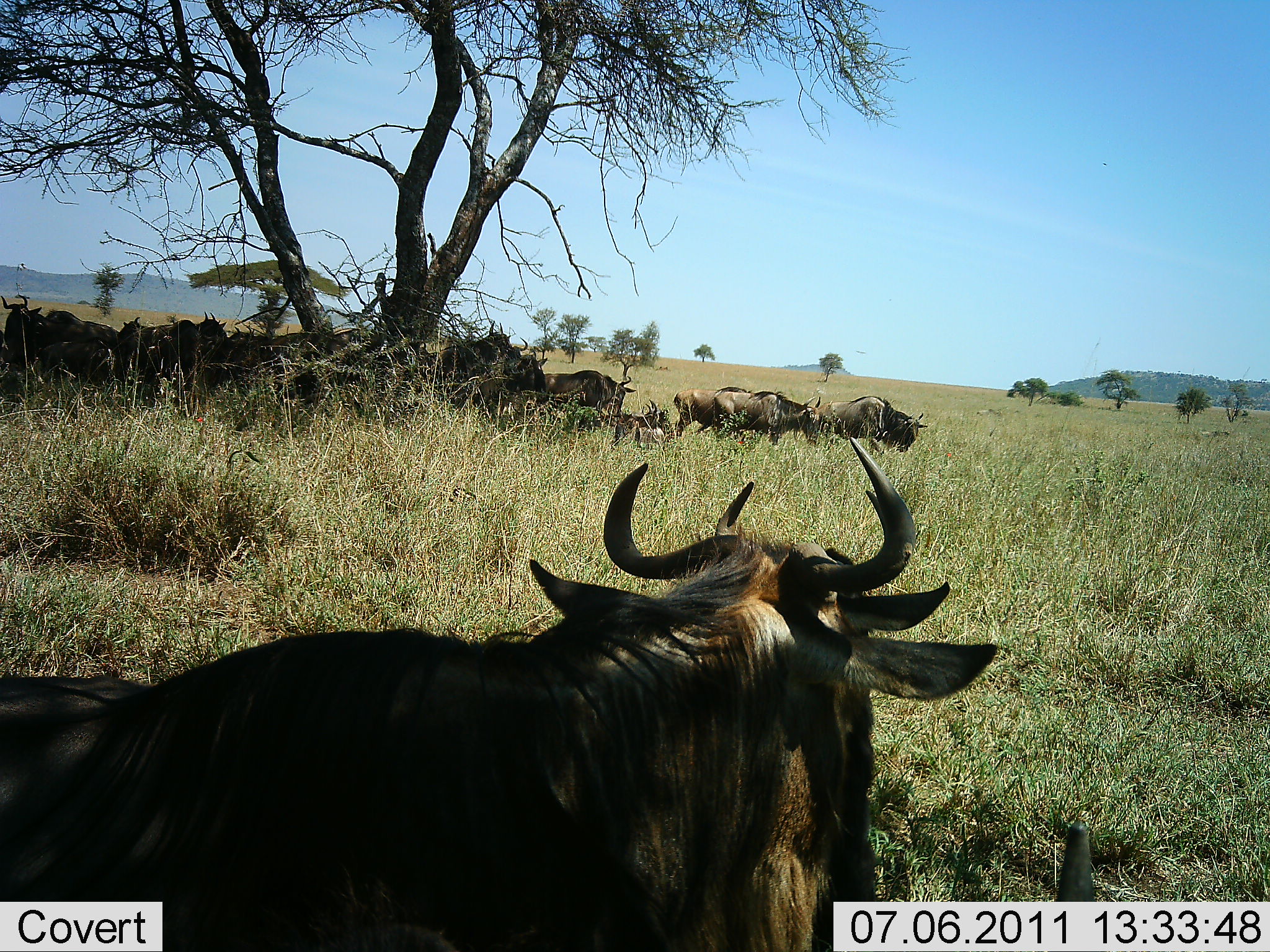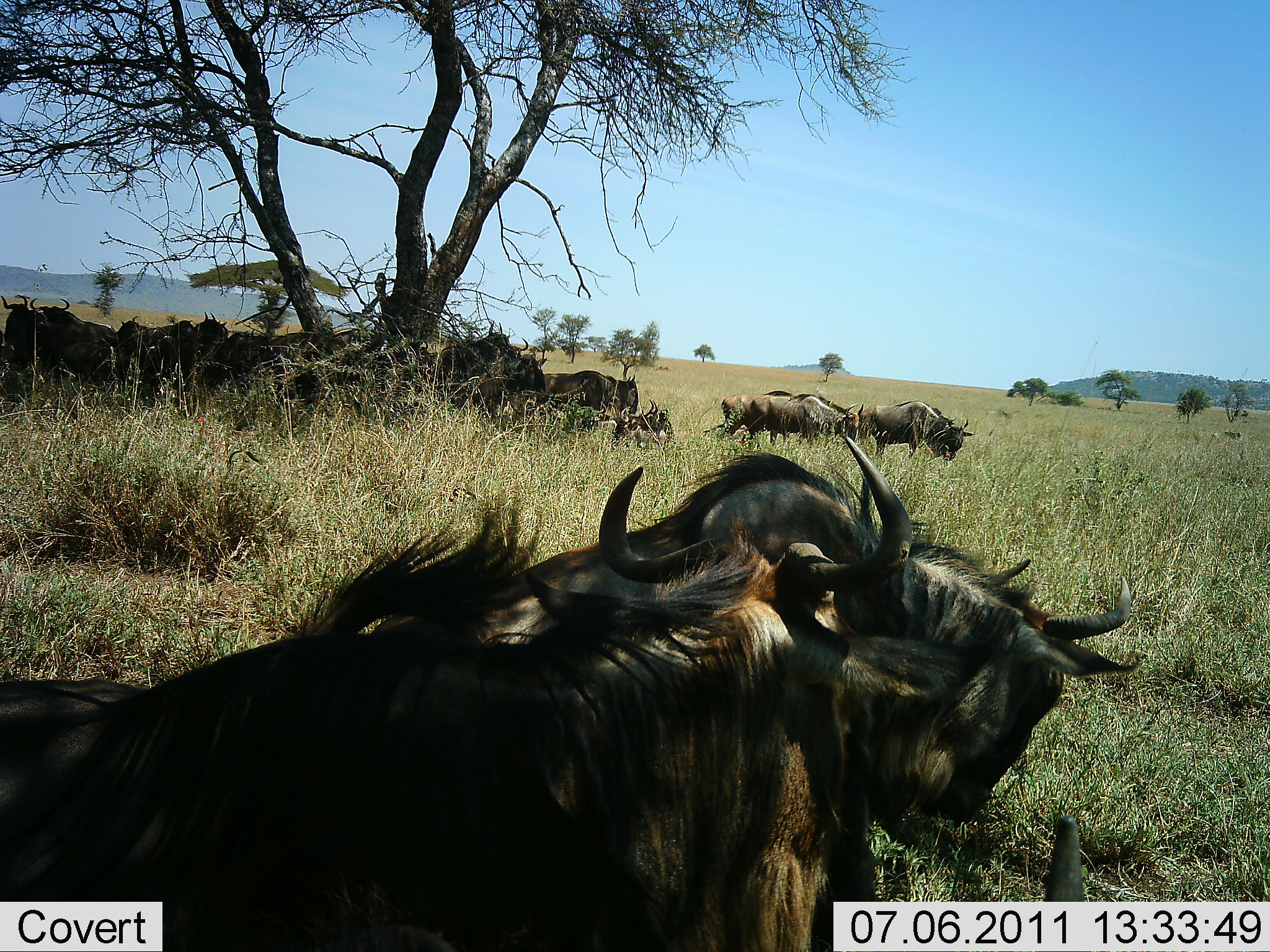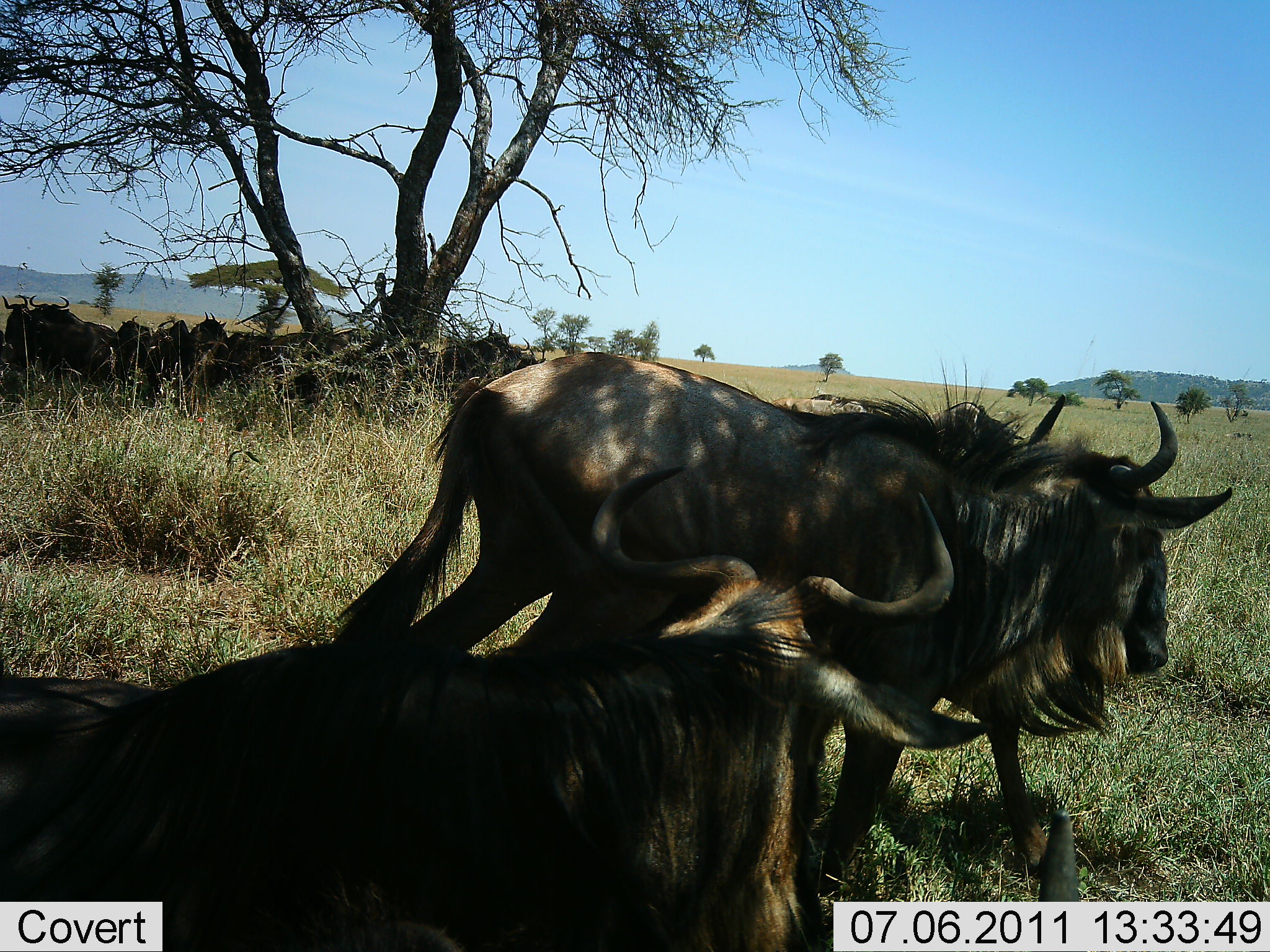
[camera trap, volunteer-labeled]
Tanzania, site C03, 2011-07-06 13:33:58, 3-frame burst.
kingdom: Animalia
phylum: Chordata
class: Mammalia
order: Artiodactyla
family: Bovidae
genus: Connochaetes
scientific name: Connochaetes taurinus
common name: blue wildebeest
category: wildebeest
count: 11-50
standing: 45%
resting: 64%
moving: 82%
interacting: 27%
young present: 0%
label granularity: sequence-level